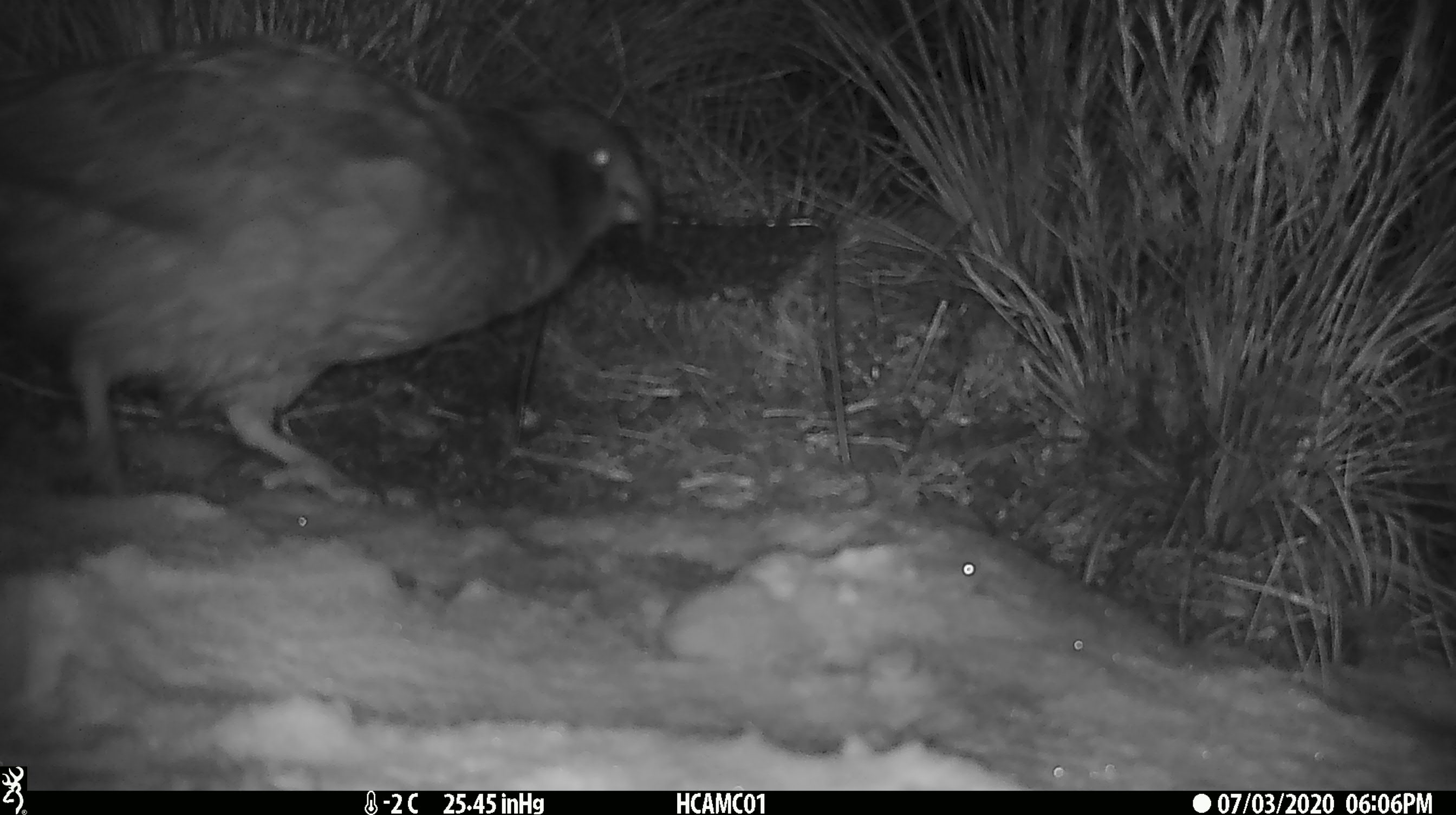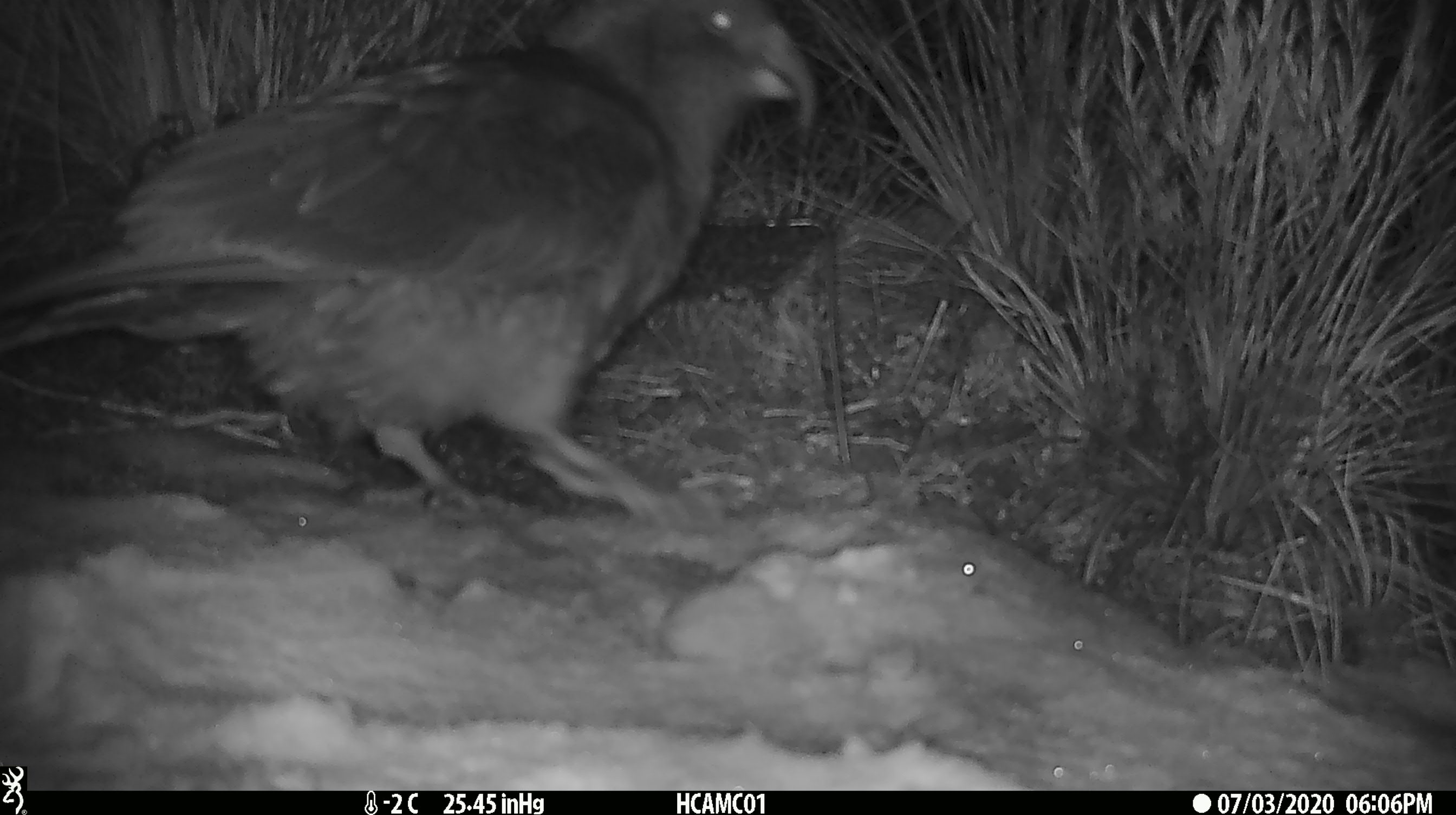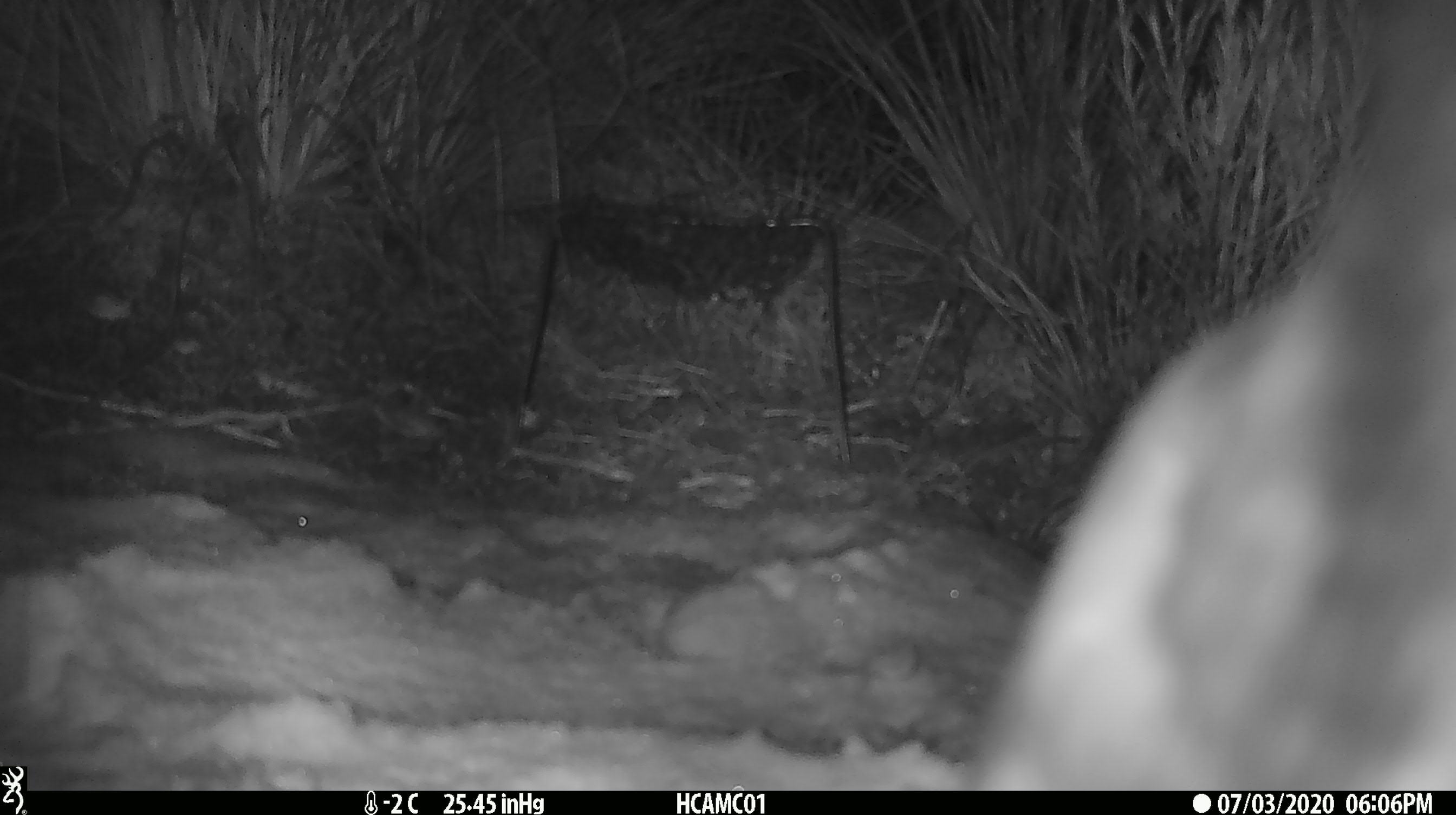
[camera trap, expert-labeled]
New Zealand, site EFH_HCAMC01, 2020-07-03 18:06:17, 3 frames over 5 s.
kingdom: Animalia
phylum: Chordata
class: Aves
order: Psittaciformes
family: Strigopidae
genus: Nestor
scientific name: Nestor notabilis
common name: kea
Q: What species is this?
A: Kea (Nestor notabilis).